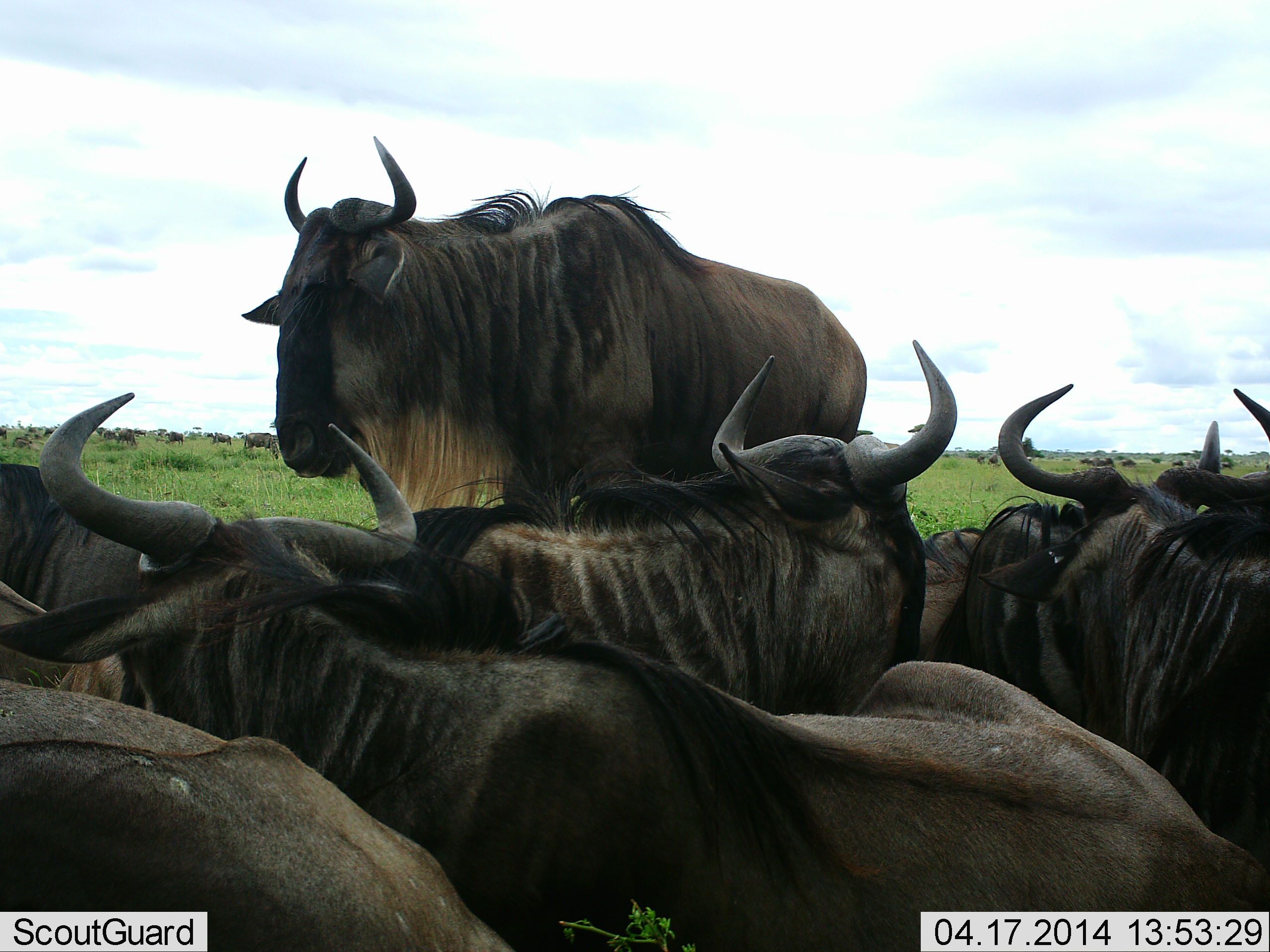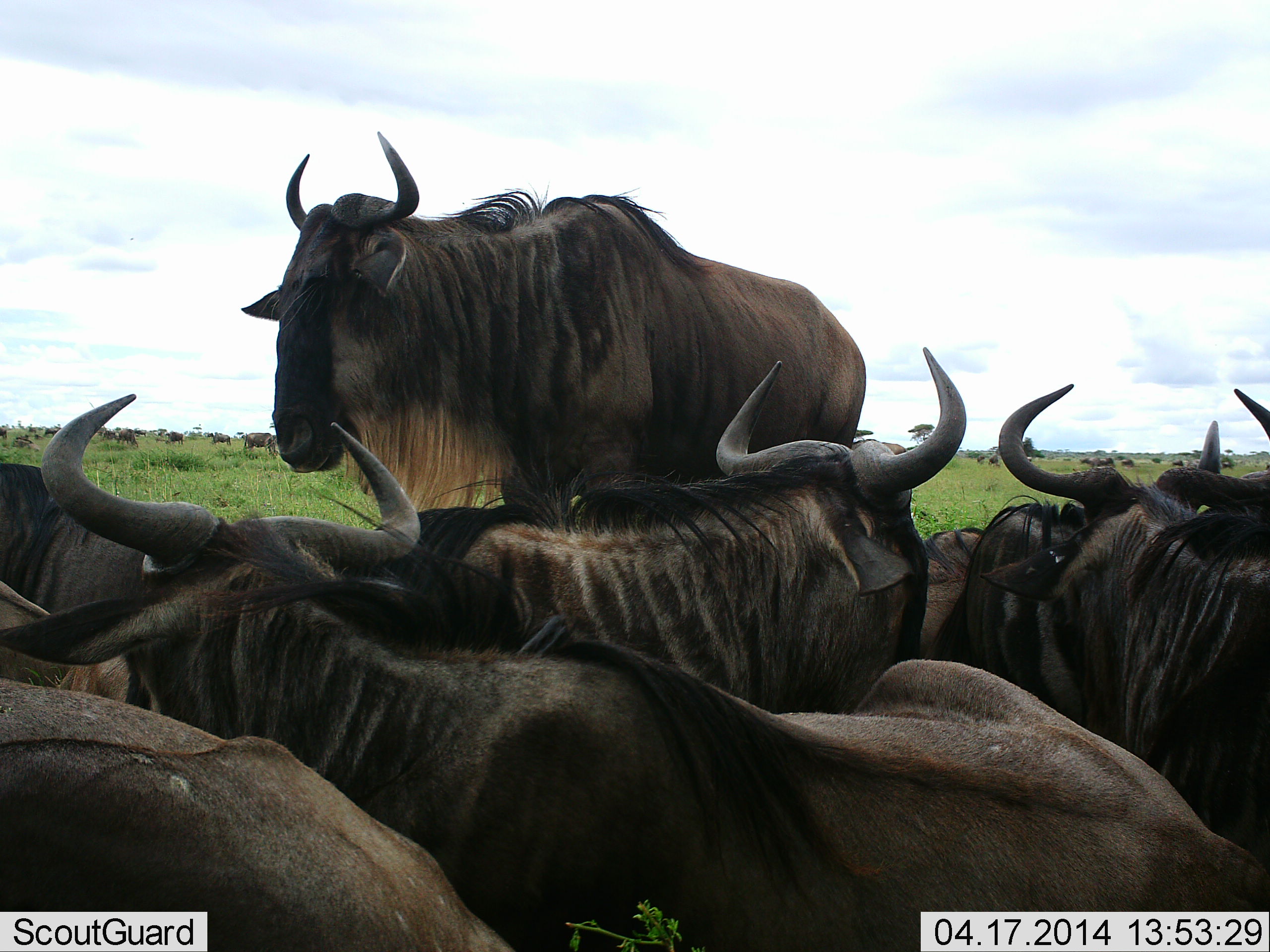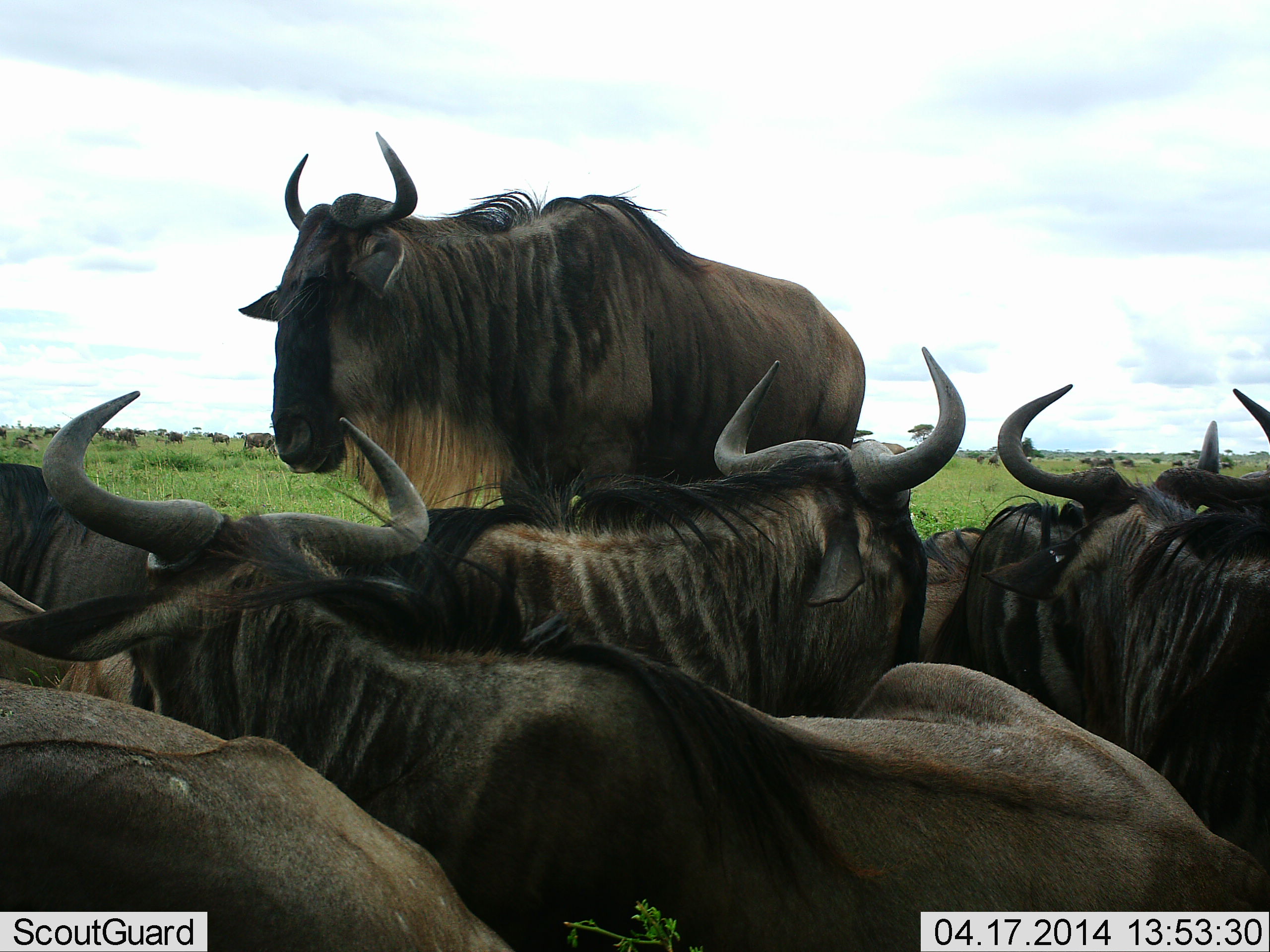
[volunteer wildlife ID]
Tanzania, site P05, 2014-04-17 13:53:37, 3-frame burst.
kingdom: Animalia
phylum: Chordata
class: Mammalia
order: Artiodactyla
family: Bovidae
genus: Connochaetes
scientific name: Connochaetes taurinus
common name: blue wildebeest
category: wildebeest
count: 7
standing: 70%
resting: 80%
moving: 10%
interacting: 20%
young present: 0%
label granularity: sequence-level